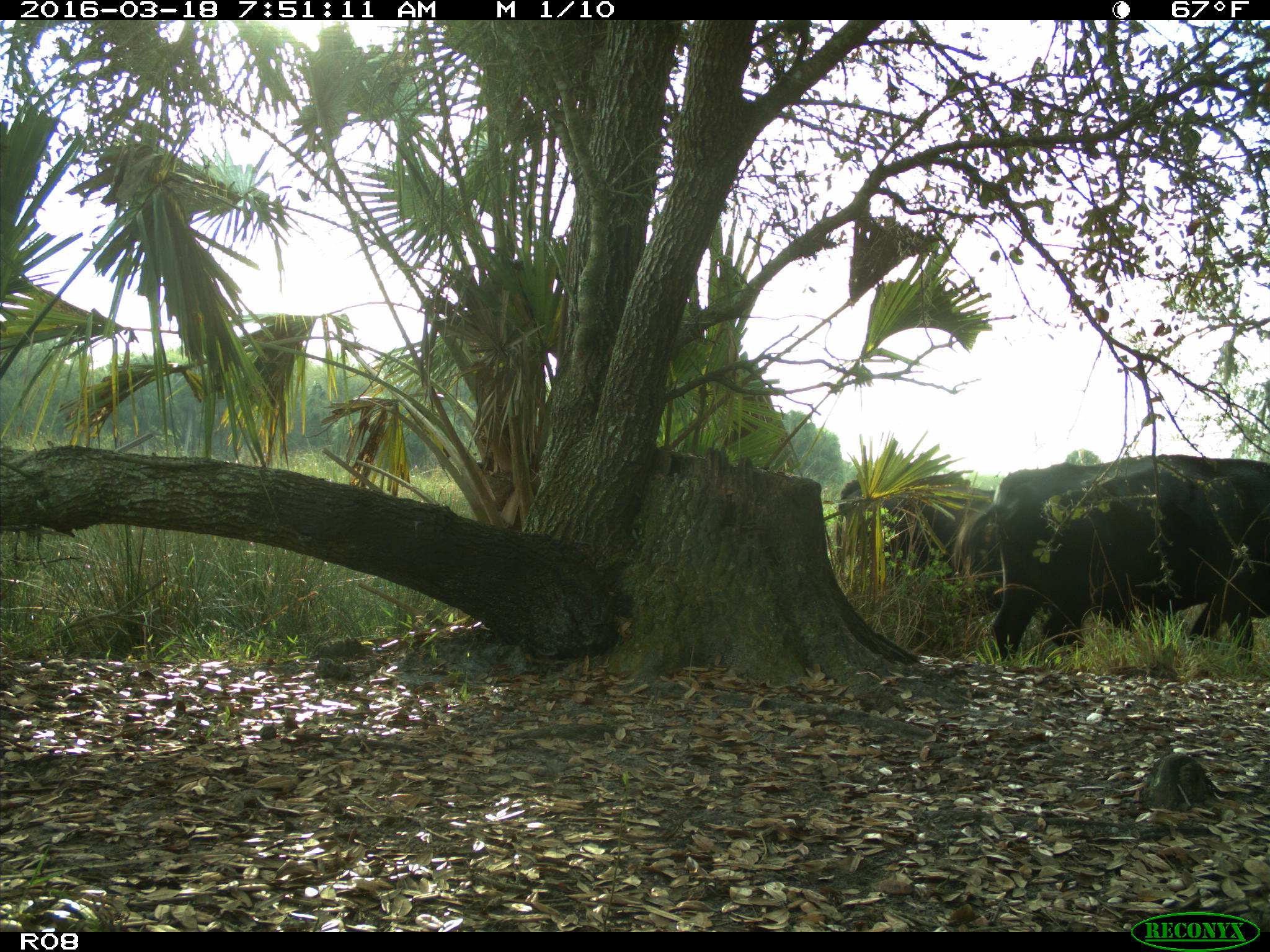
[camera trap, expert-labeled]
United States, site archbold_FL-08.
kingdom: Animalia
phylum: Chordata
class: Mammalia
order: Artiodactyla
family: Bovidae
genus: Bos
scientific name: Bos taurus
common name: domestic cow